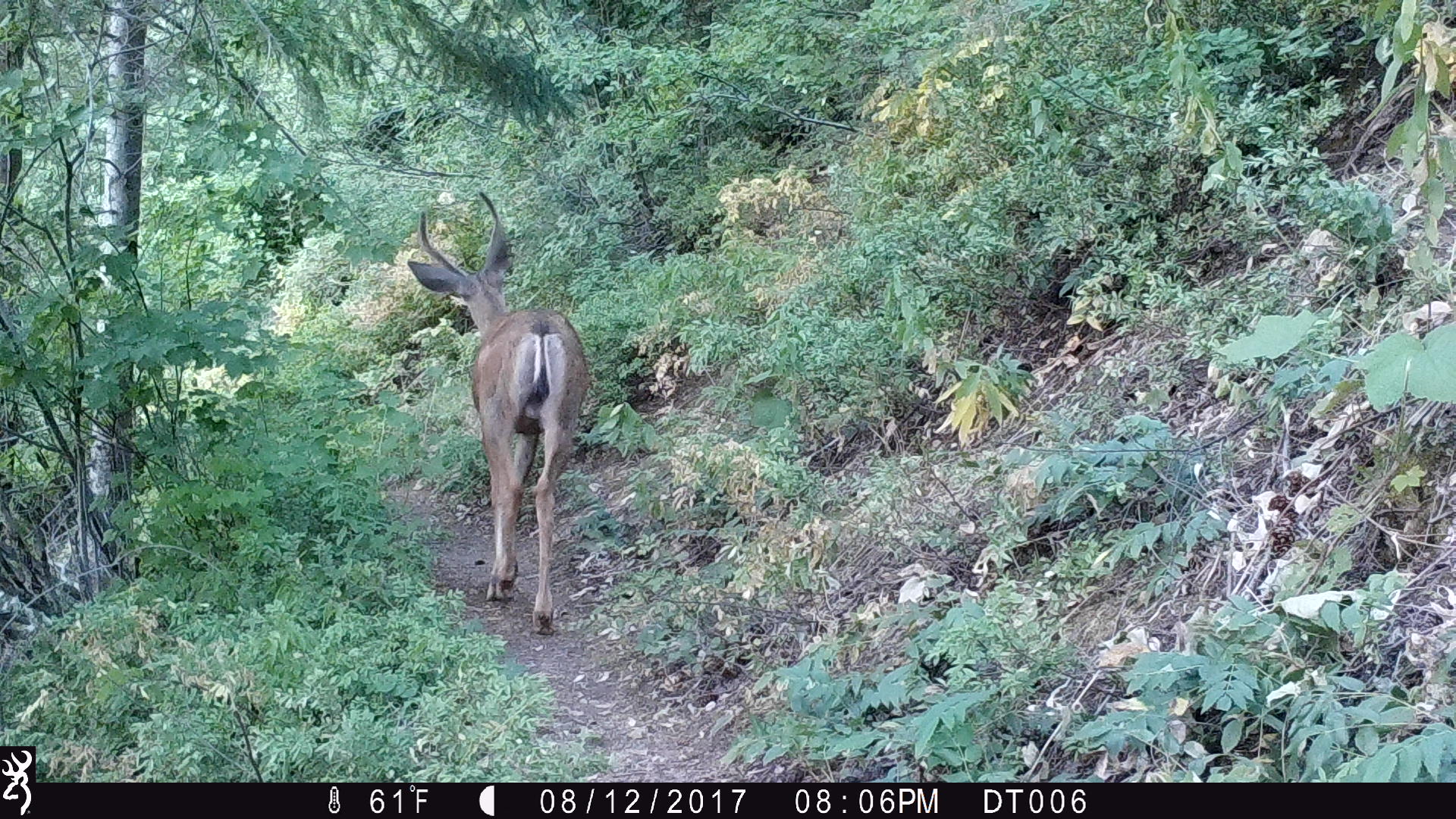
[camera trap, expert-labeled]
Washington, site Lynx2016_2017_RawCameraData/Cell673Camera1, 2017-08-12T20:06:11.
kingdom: Animalia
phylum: Chordata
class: Mammalia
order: Artiodactyla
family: Cervidae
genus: Odocoileus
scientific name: Odocoileus hemionus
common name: mule deer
Odocoileus hemionus (mule deer). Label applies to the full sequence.